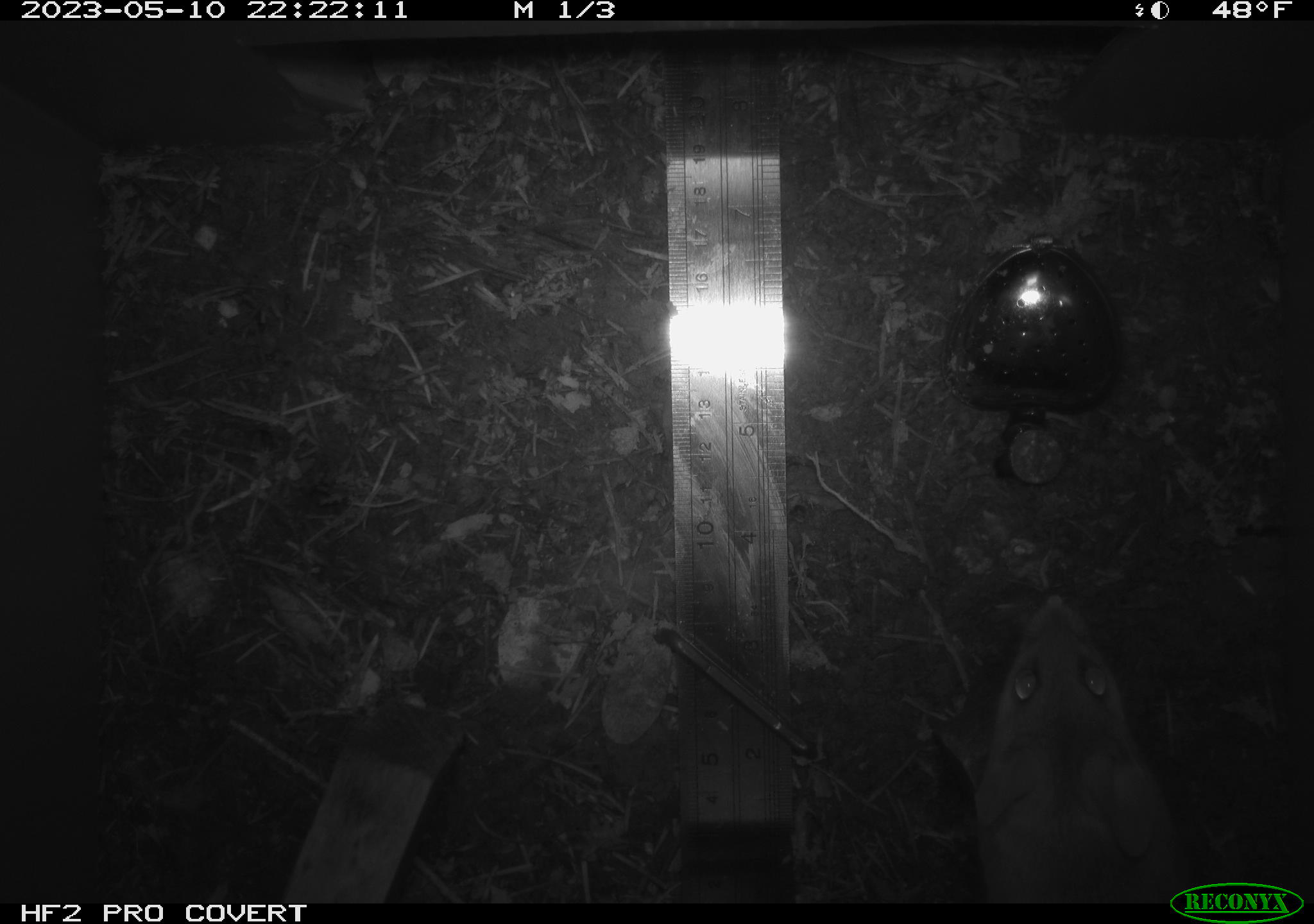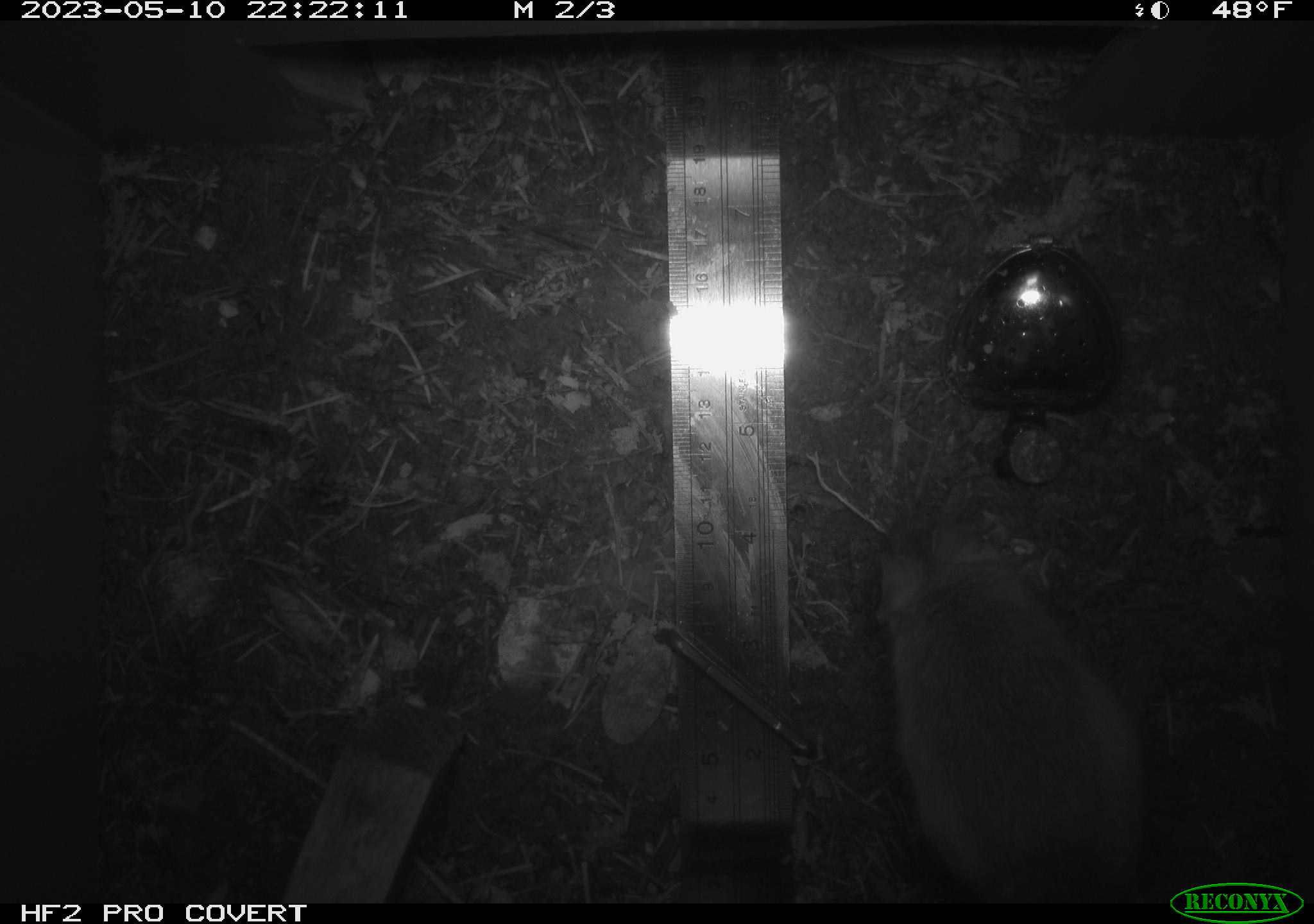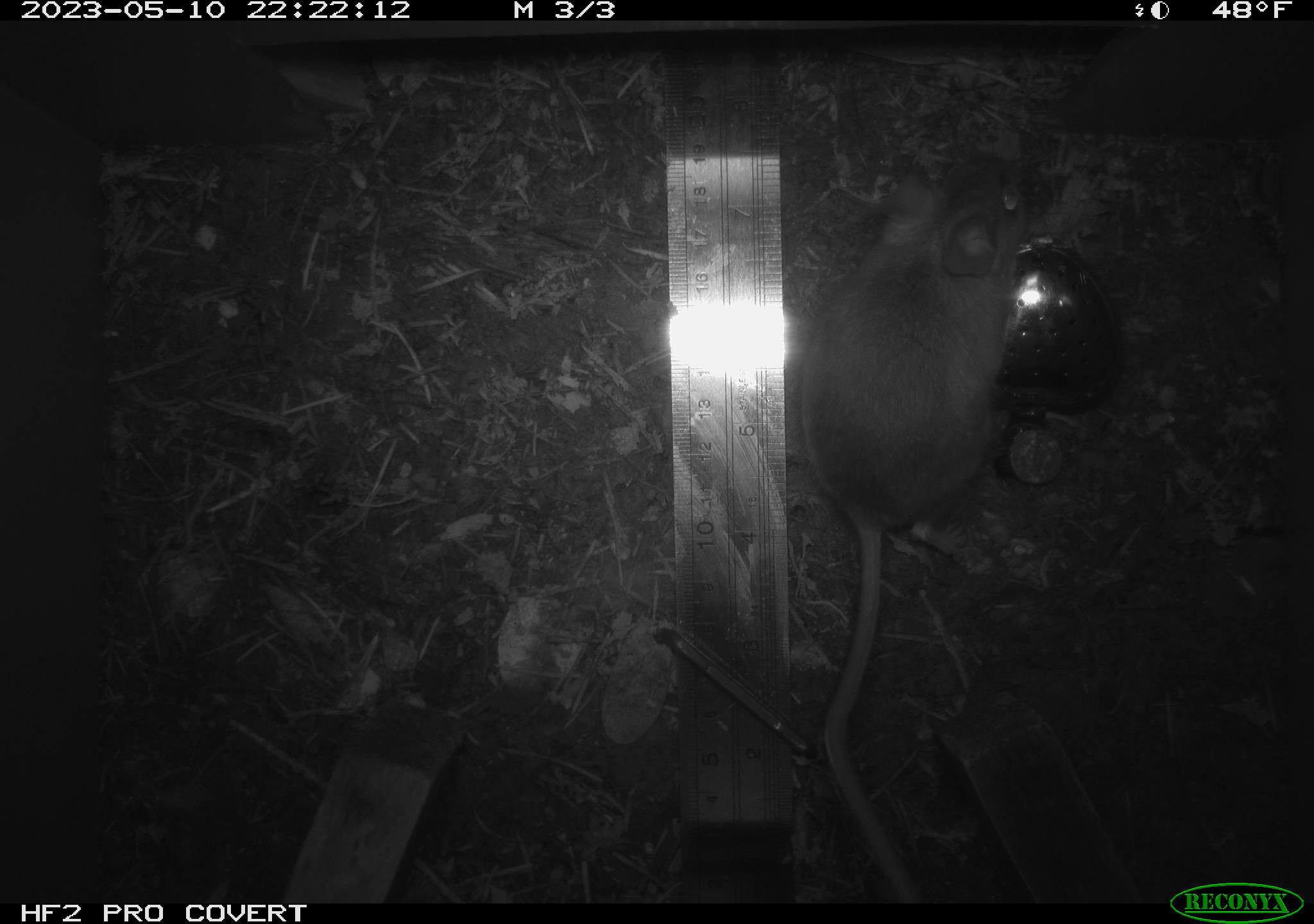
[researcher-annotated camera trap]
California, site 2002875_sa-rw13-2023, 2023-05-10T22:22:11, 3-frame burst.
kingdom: Animalia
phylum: Chordata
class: Mammalia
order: Rodentia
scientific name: Rodentia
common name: mouse species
Mouse species (Rodentia).